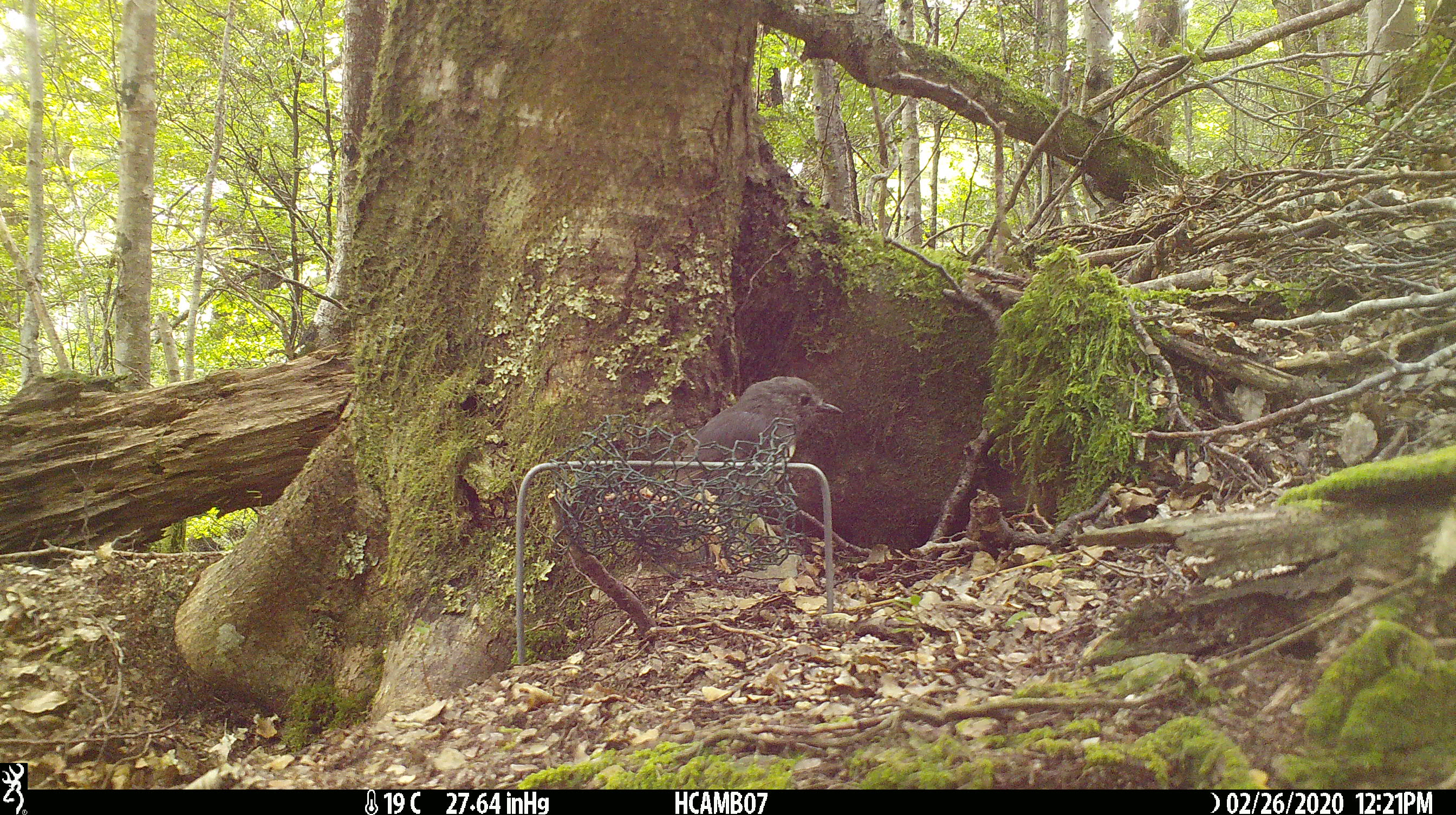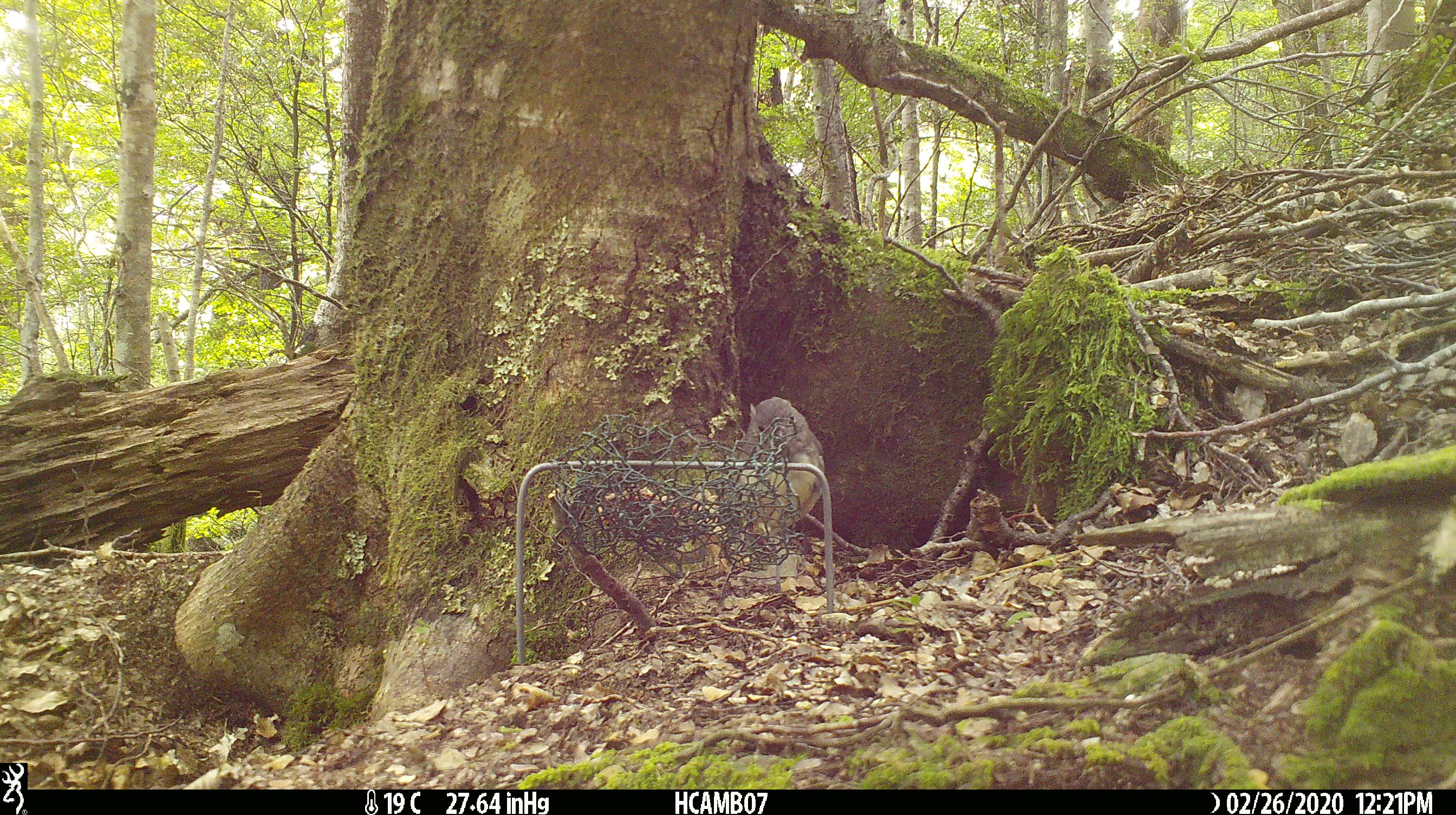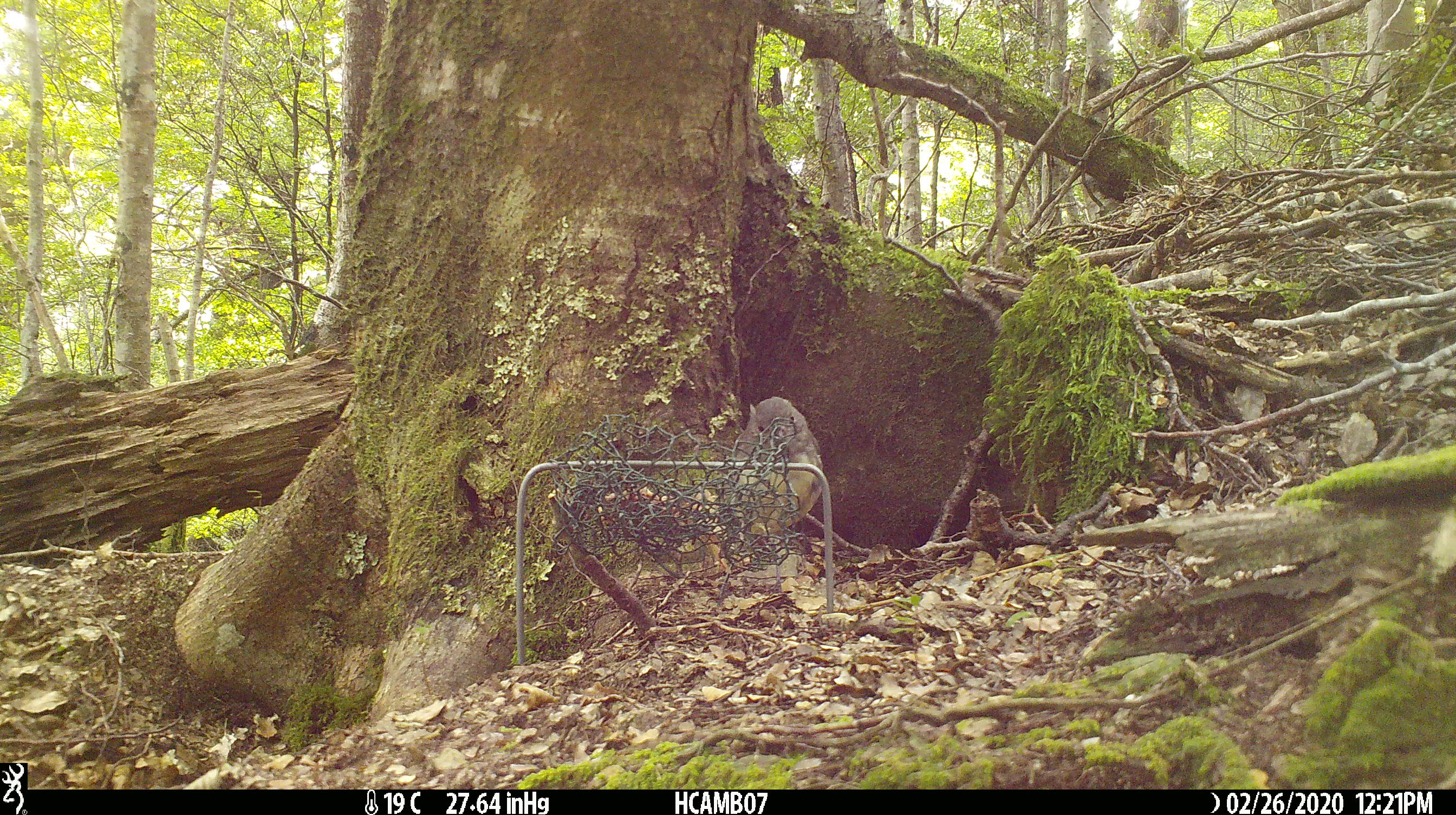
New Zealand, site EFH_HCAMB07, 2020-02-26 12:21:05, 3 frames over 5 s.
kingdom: Animalia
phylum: Chordata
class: Aves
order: Passeriformes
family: Petroicidae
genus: Petroica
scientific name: Petroica australis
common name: new zealand robin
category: robin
Robin (new zealand robin) (Petroica australis).